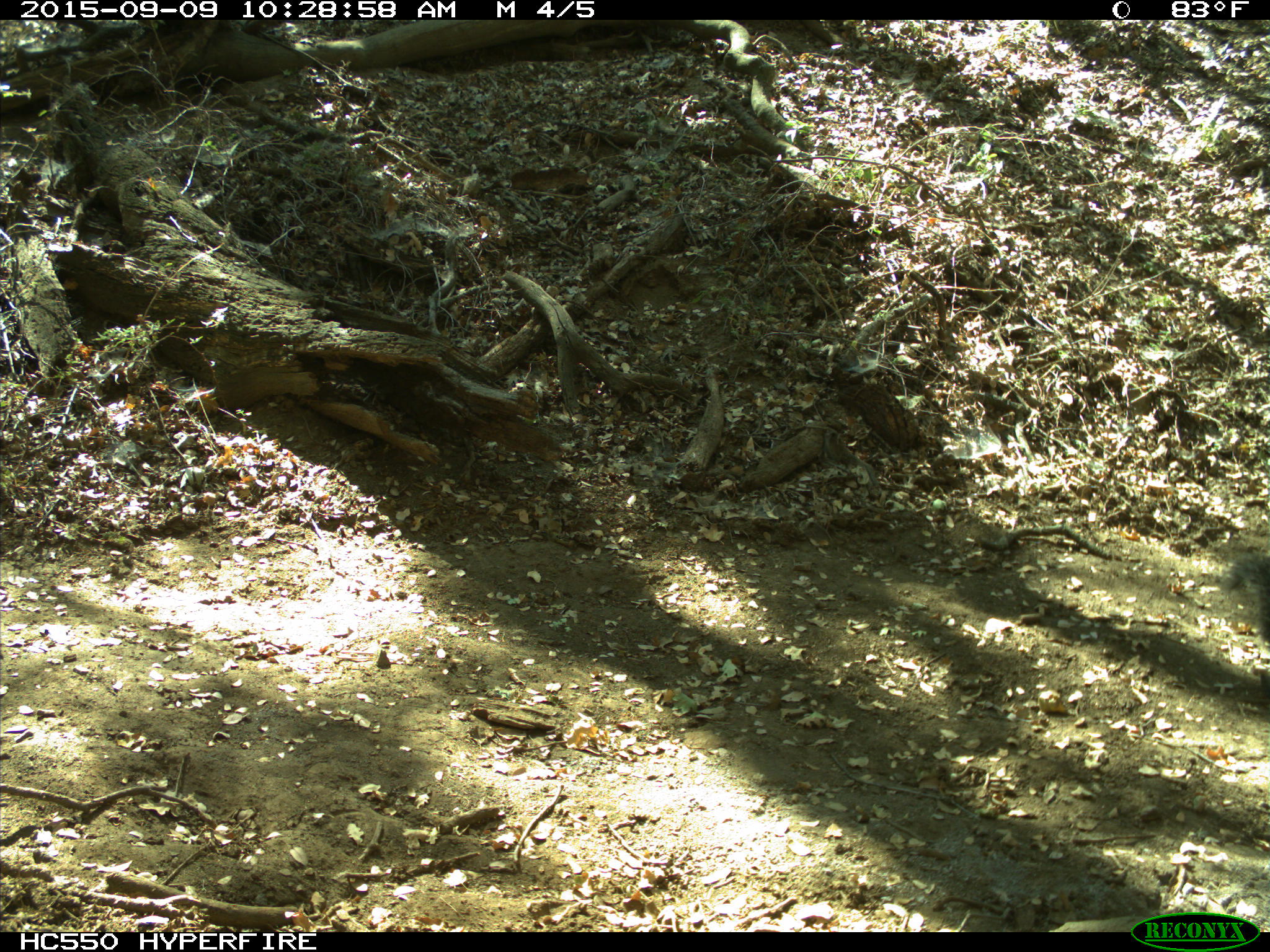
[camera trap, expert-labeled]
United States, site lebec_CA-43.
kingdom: Animalia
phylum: Chordata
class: Mammalia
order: Rodentia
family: Sciuridae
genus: Sciurus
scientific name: Sciurus carolinensis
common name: eastern gray squirrel